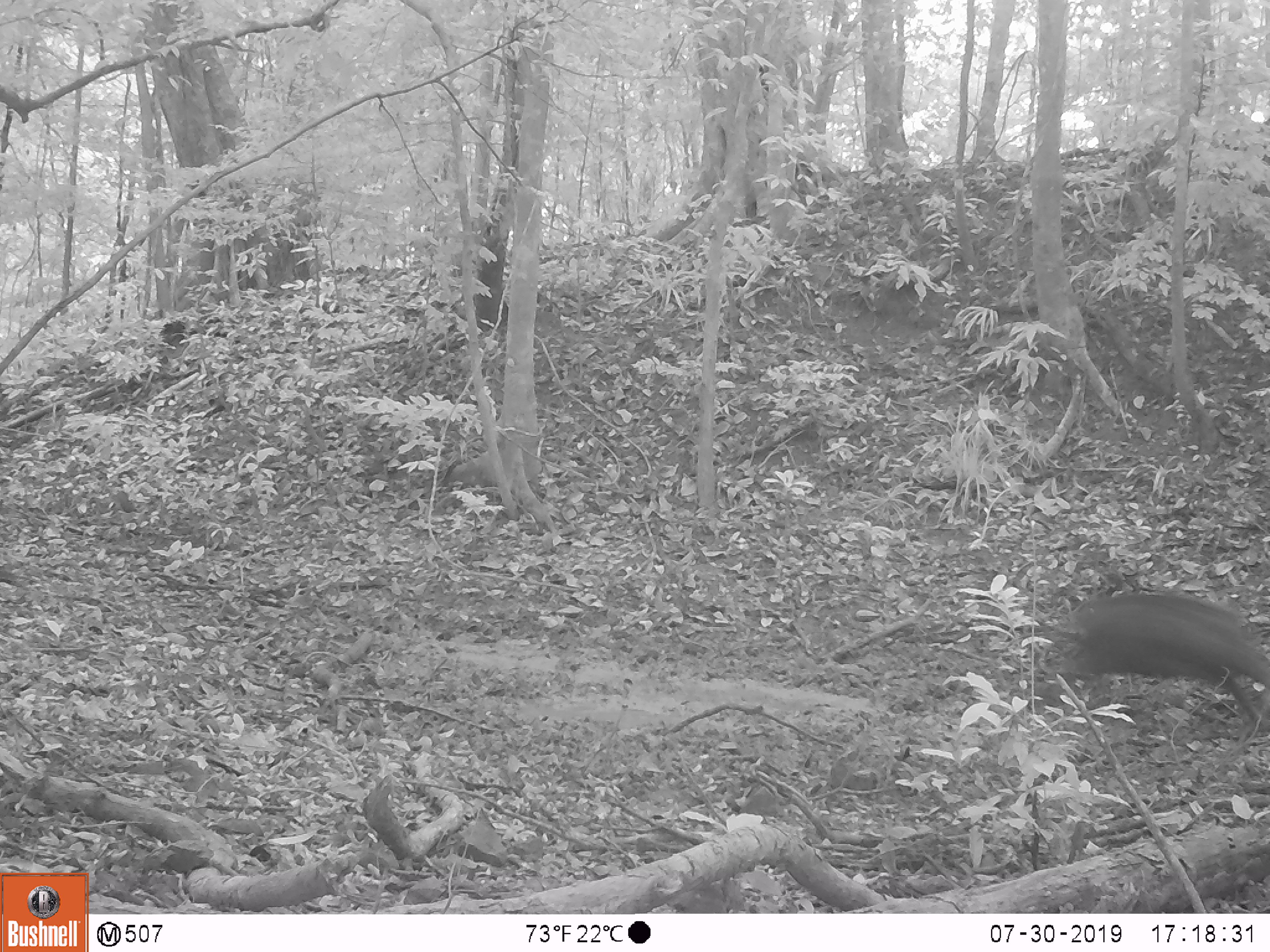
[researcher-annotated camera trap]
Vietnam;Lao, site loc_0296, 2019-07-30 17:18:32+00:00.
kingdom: Animalia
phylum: Chordata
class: Mammalia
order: Artiodactyla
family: Suidae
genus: Sus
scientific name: Sus scrofa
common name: eurasian wild pig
Eurasian wild pig (Sus scrofa). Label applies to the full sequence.